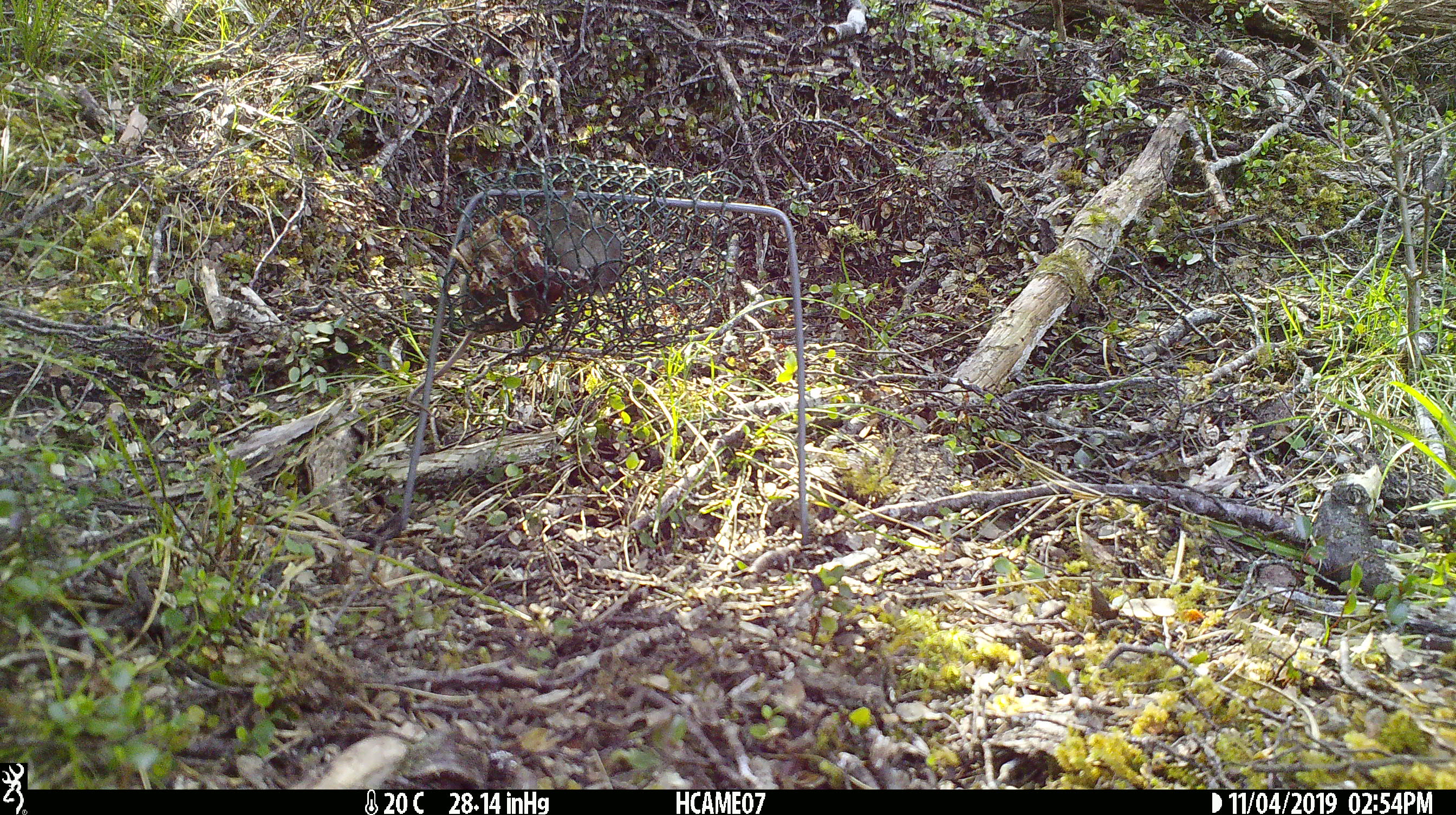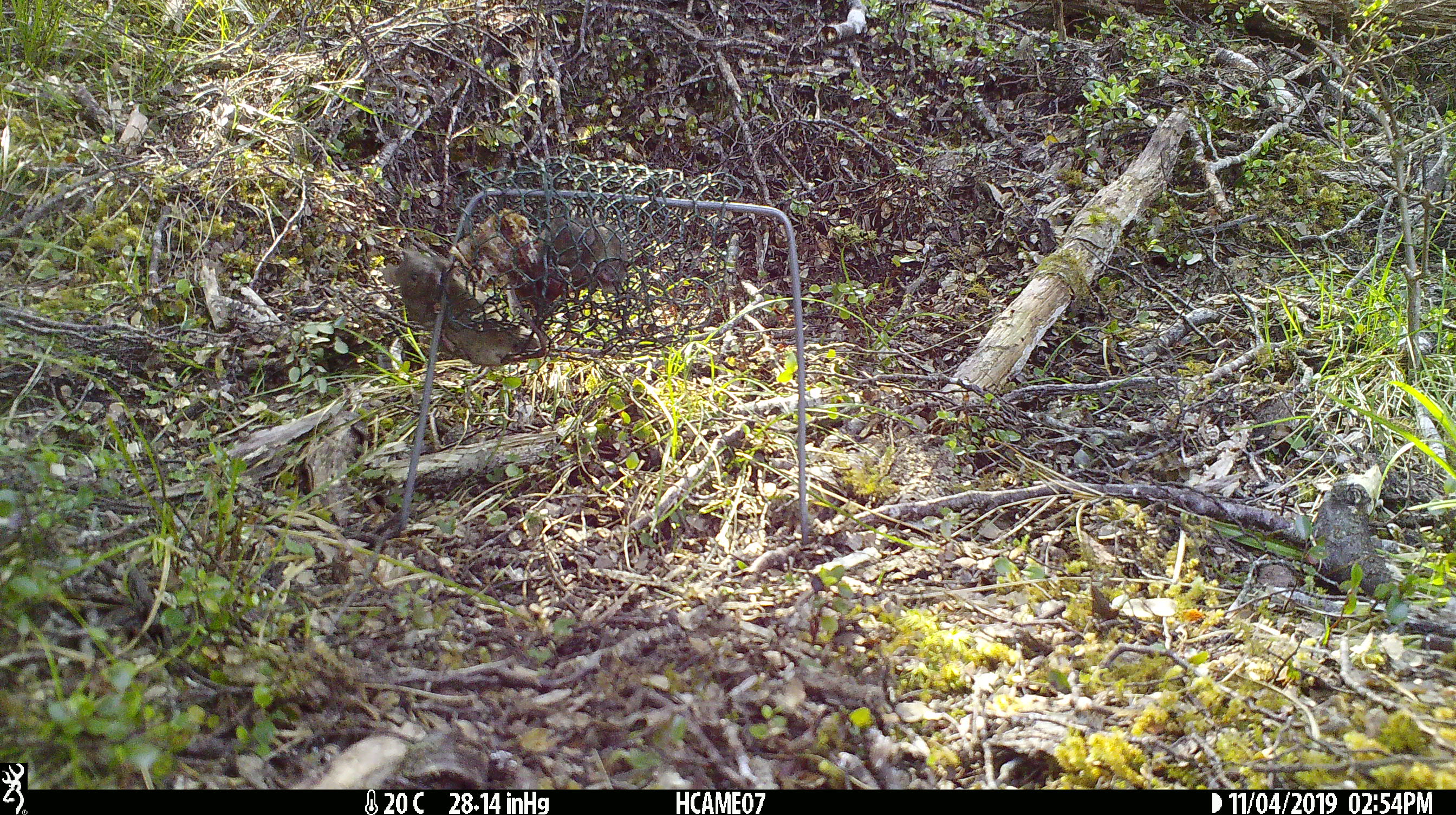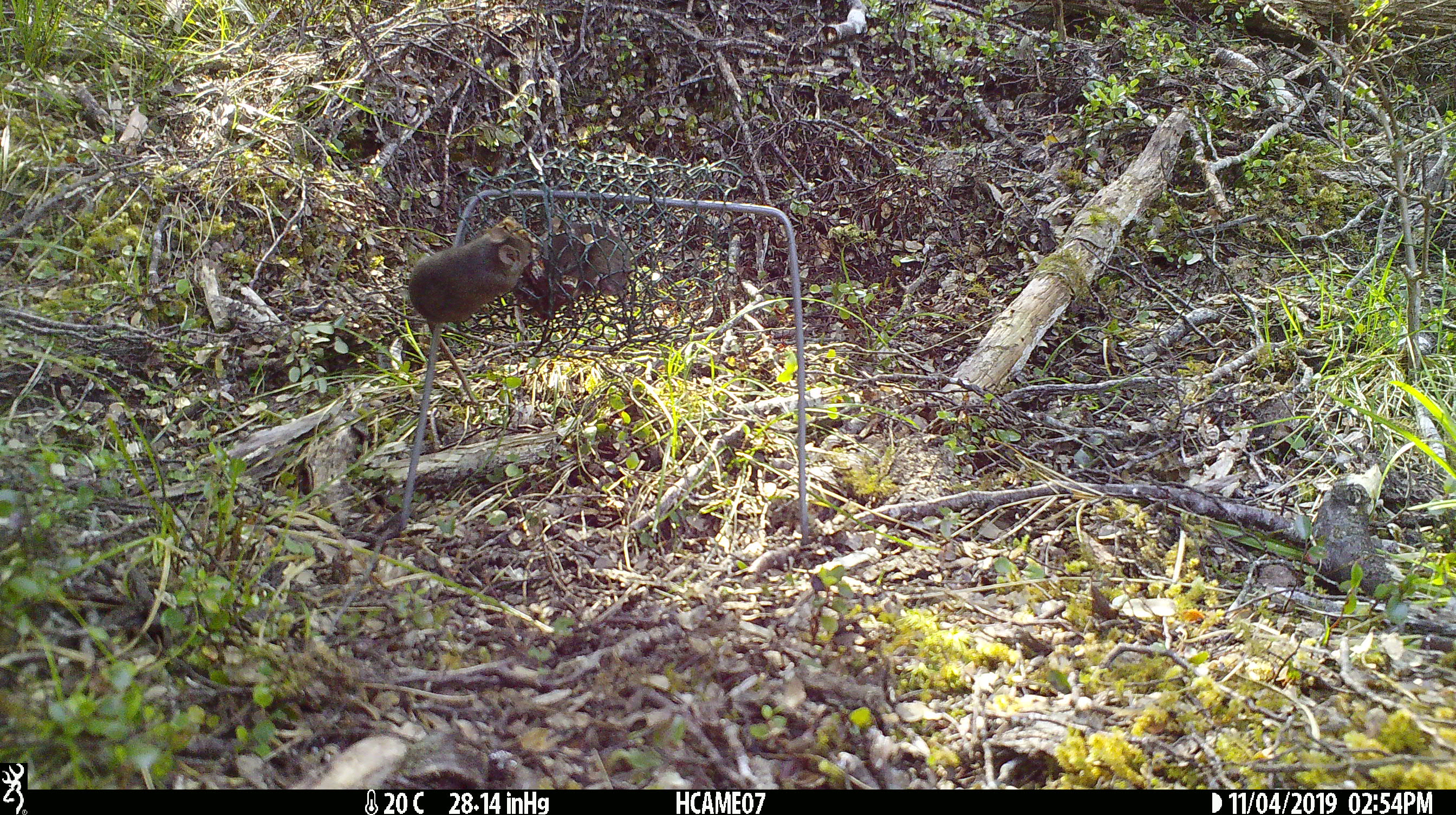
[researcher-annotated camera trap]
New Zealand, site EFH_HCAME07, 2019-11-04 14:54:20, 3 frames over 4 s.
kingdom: Animalia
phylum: Chordata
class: Mammalia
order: Rodentia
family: Muridae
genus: Mus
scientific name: Mus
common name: mouse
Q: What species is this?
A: Mouse (Mus).